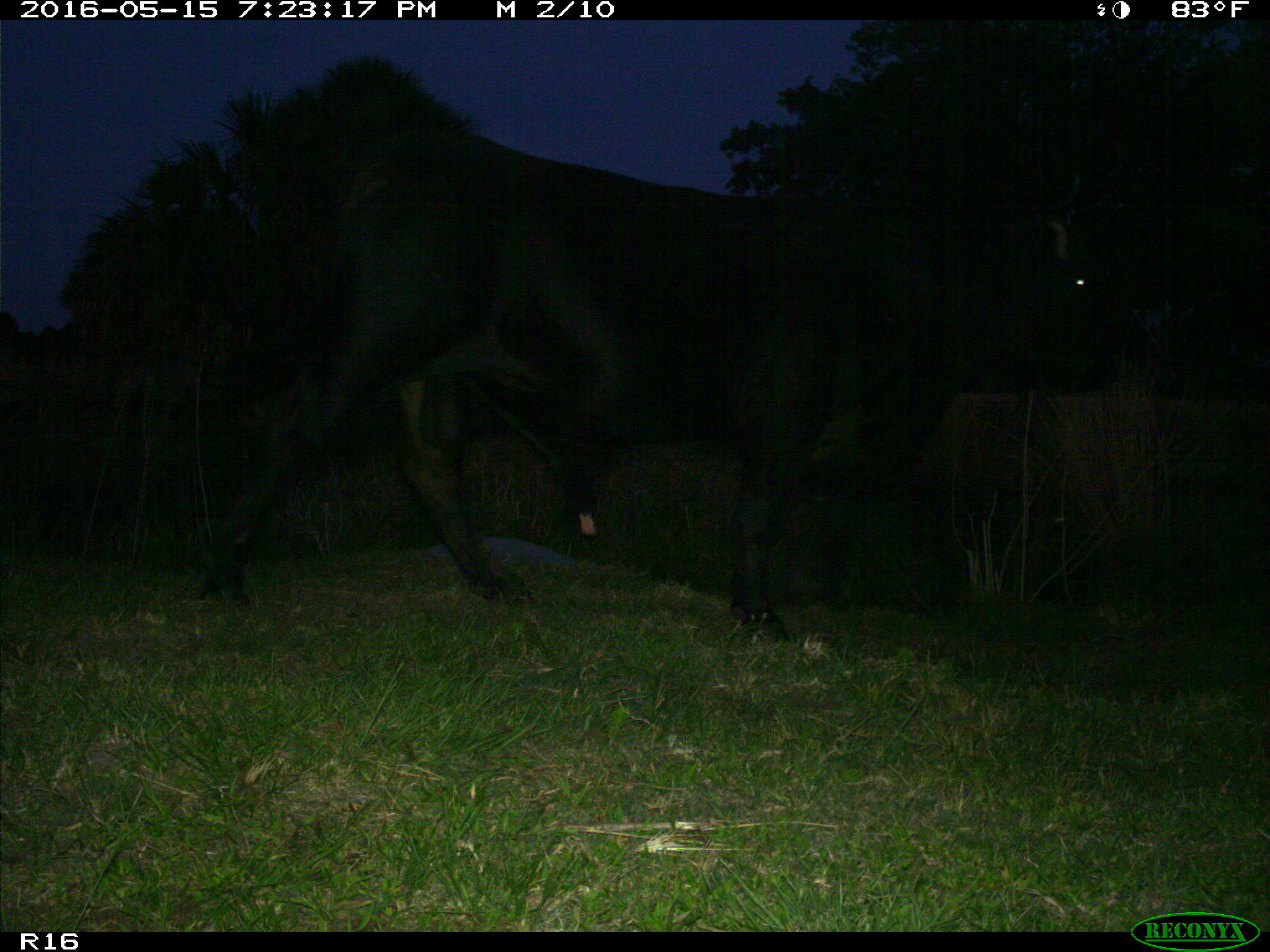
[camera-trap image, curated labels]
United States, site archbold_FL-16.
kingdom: Animalia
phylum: Chordata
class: Mammalia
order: Artiodactyla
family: Bovidae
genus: Bos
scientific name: Bos taurus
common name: domestic cow